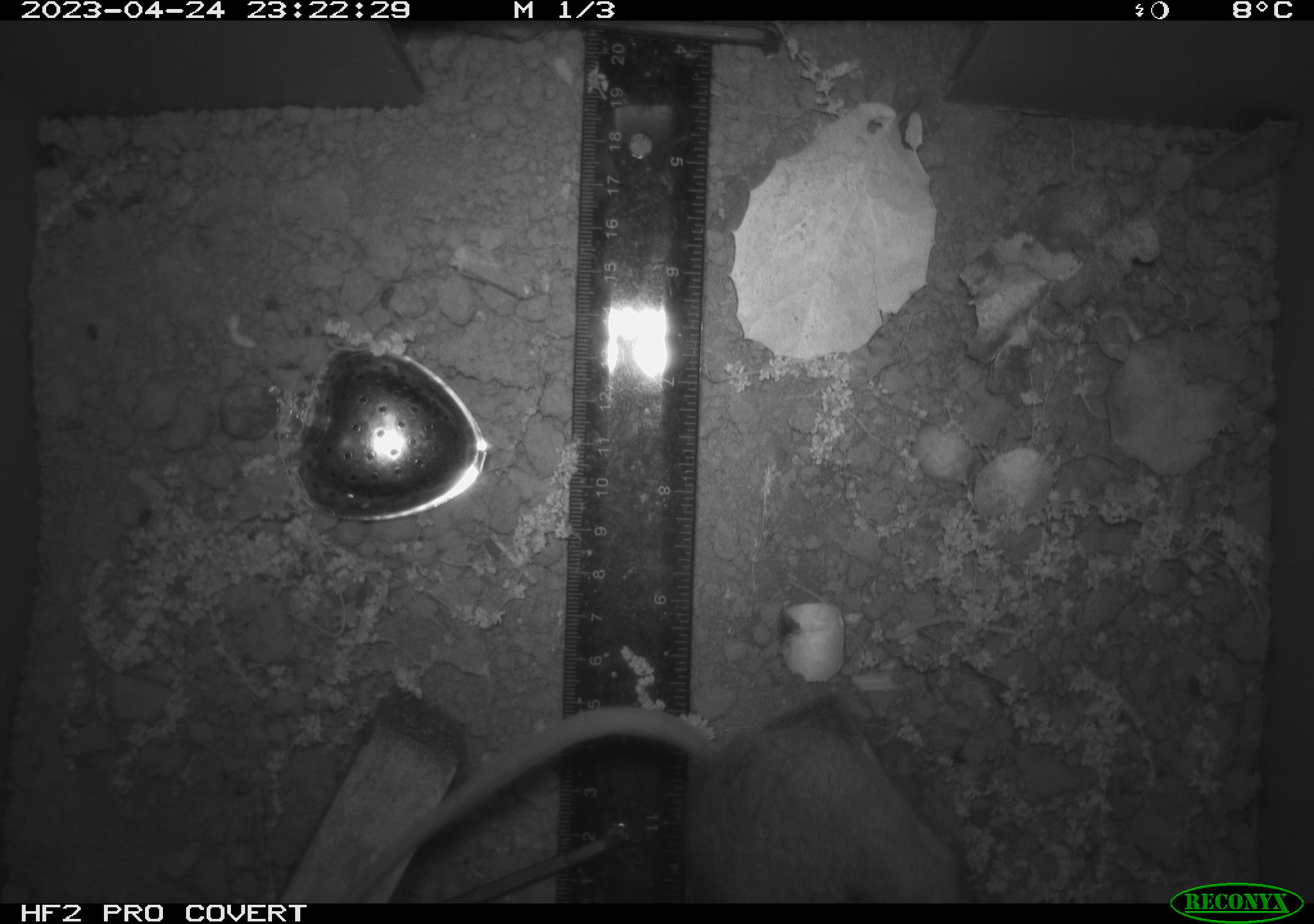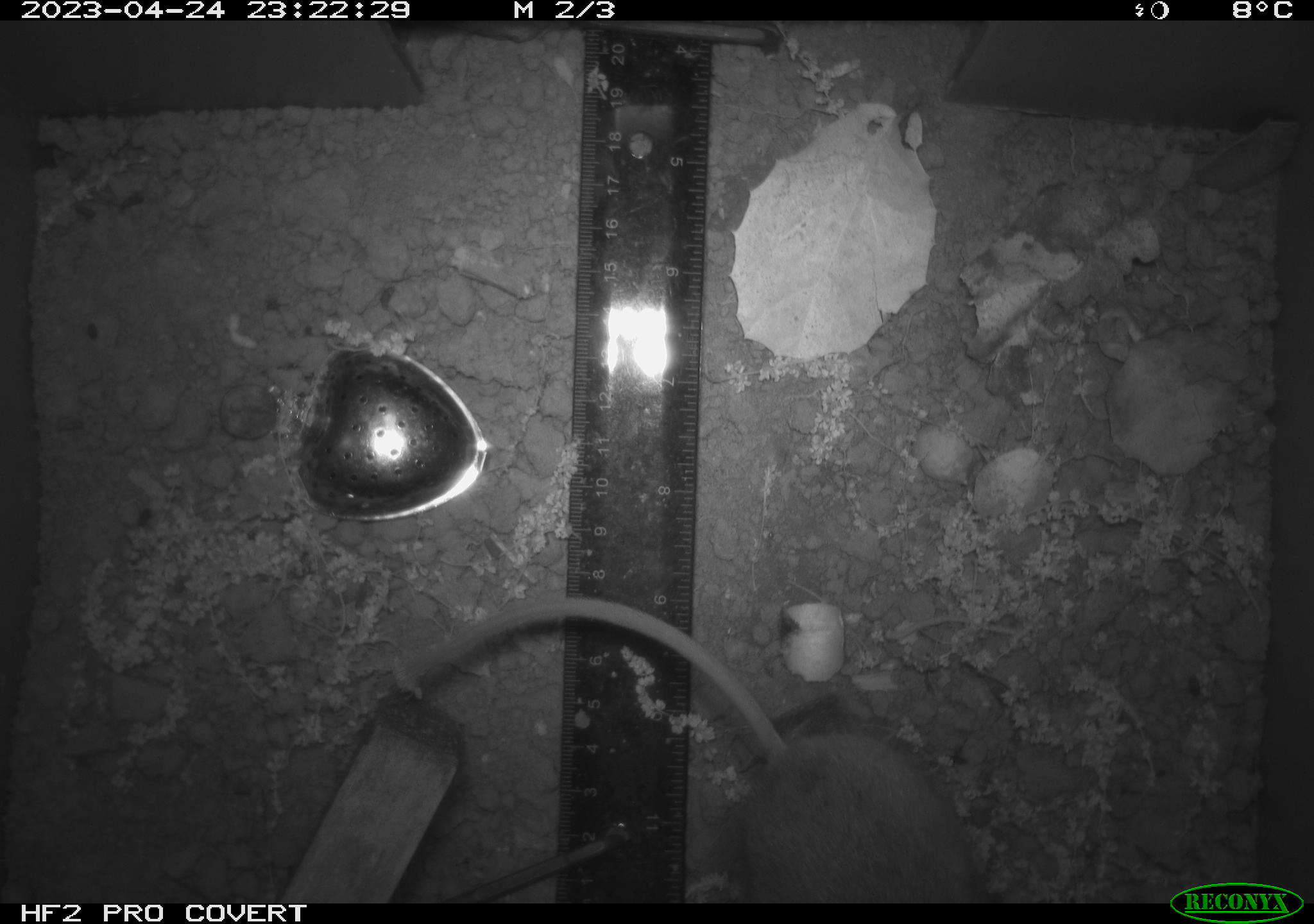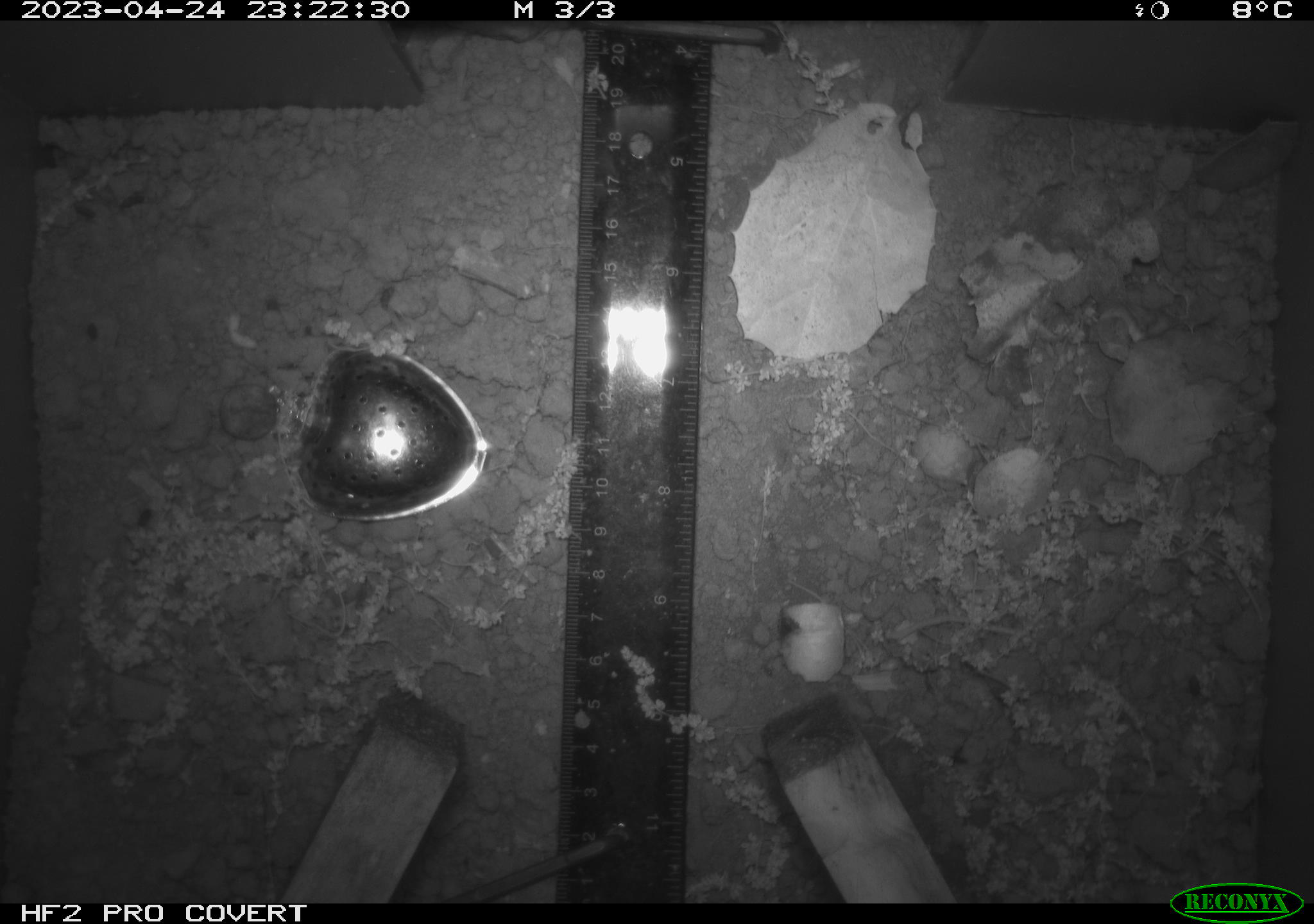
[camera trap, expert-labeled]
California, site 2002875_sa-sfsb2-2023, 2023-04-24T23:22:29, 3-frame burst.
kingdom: Animalia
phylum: Chordata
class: Mammalia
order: Rodentia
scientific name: Rodentia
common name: mouse species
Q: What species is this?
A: Mouse species (Rodentia).